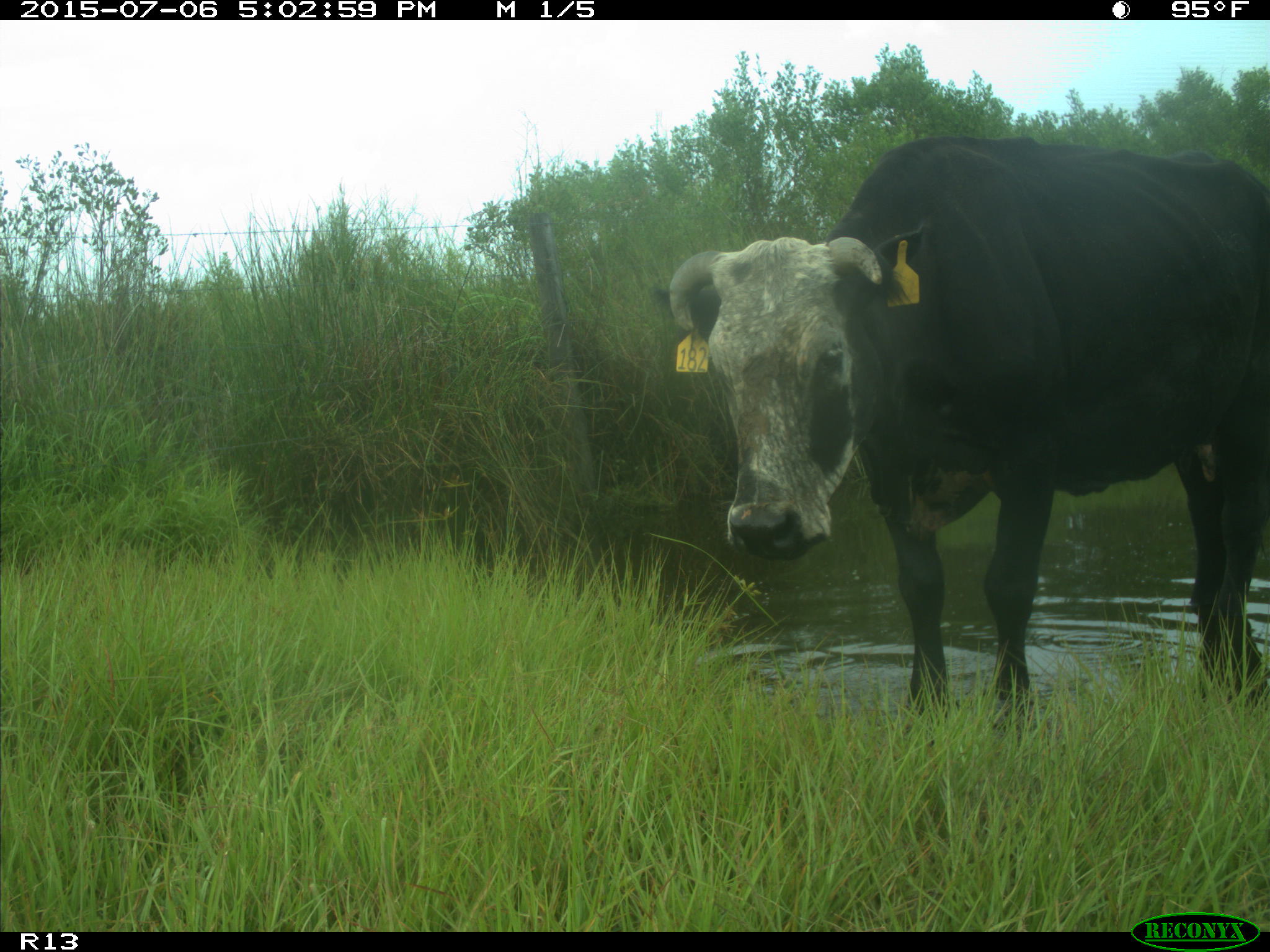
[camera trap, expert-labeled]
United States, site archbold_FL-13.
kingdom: Animalia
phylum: Chordata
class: Mammalia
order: Artiodactyla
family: Bovidae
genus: Bos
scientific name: Bos taurus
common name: domestic cow